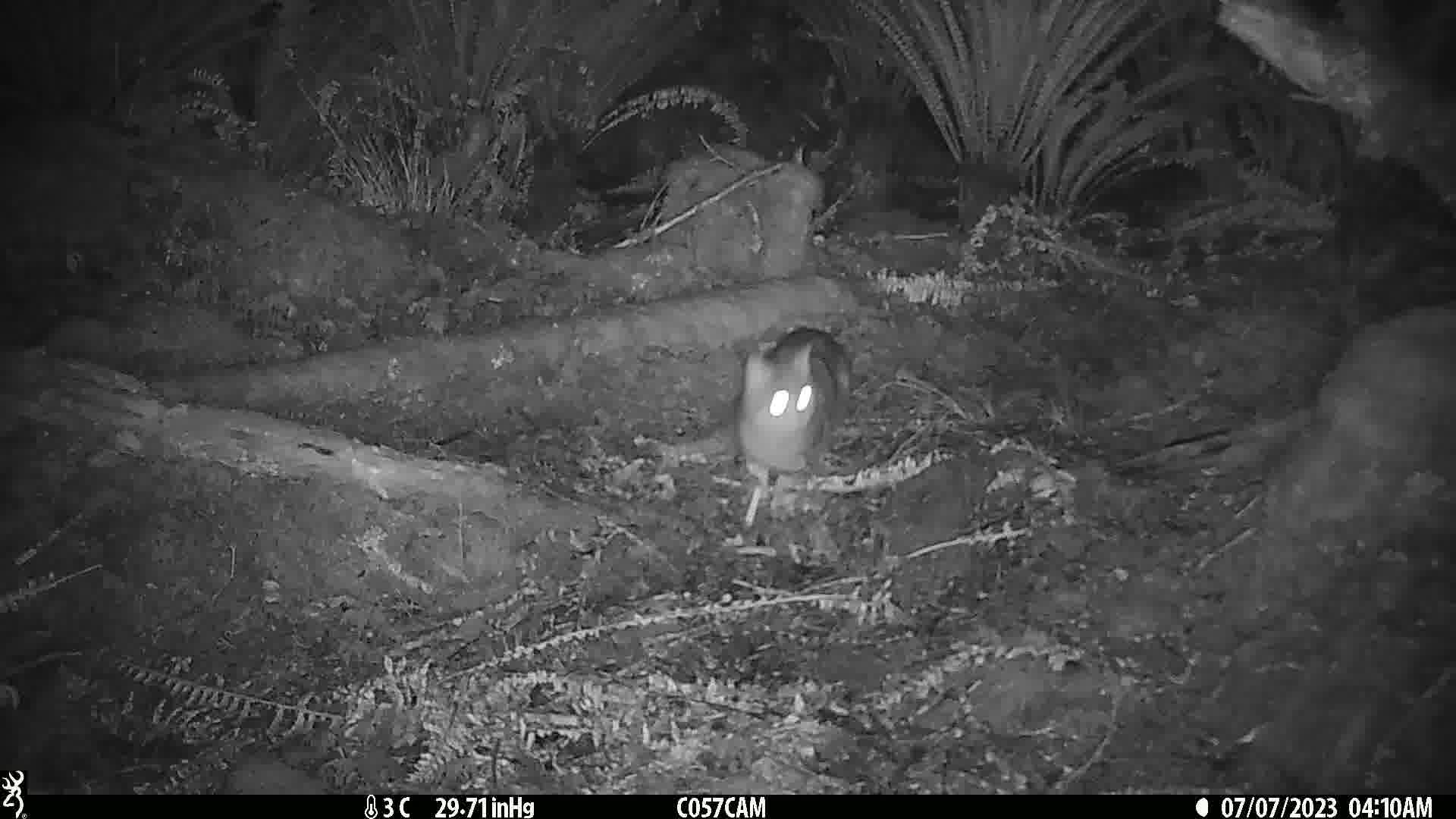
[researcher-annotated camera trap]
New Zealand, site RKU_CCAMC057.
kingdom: Animalia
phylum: Chordata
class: Mammalia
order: Carnivora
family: Felidae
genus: Felis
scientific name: Felis catus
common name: domestic cat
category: cat